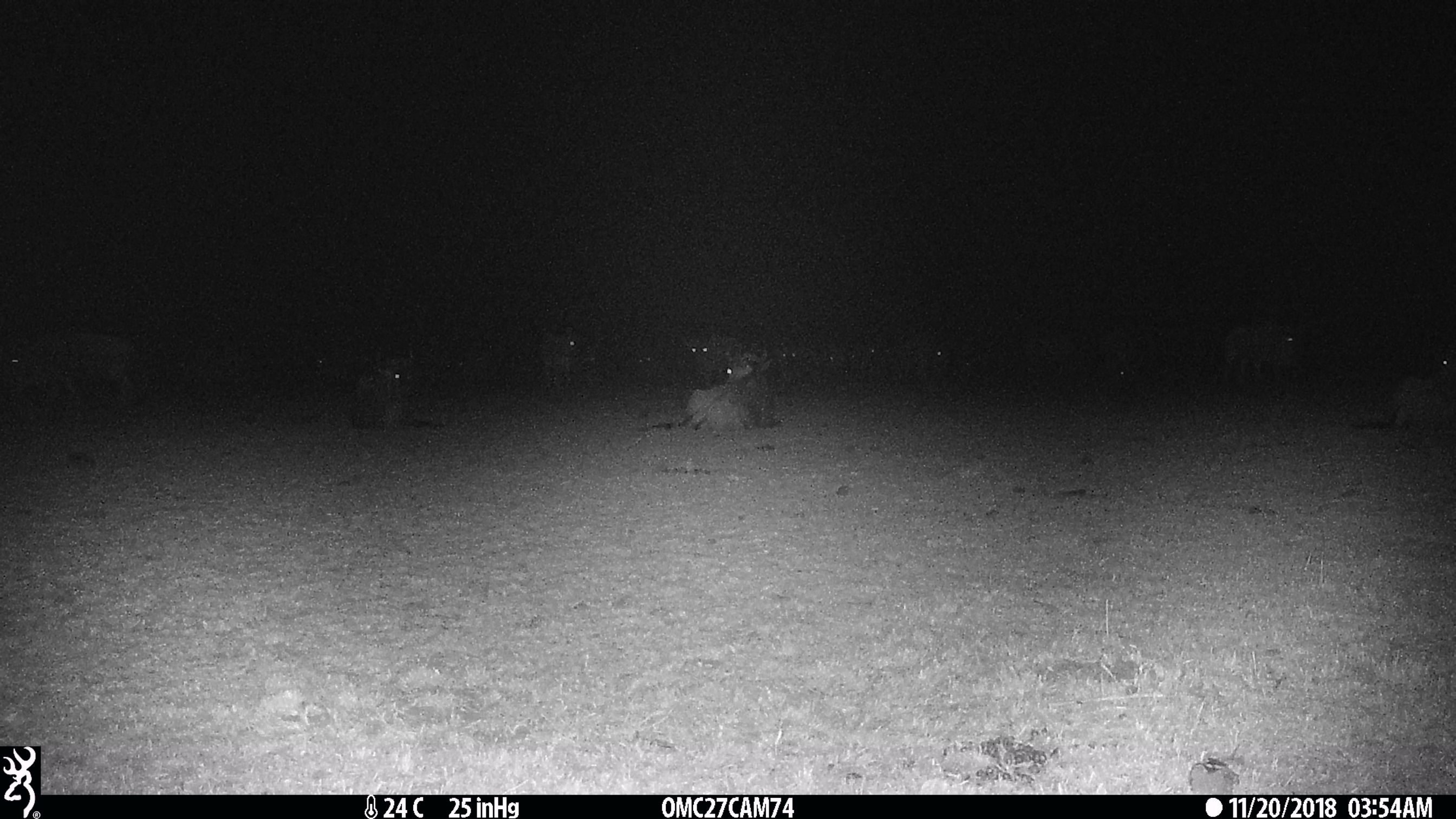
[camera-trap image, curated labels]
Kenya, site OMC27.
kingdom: Animalia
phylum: Chordata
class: Mammalia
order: Artiodactyla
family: Bovidae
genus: Connochaetes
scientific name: Connochaetes taurinus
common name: blue wildebeest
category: wildebeest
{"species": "wildebeest (blue wildebeest) (Connochaetes taurinus)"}